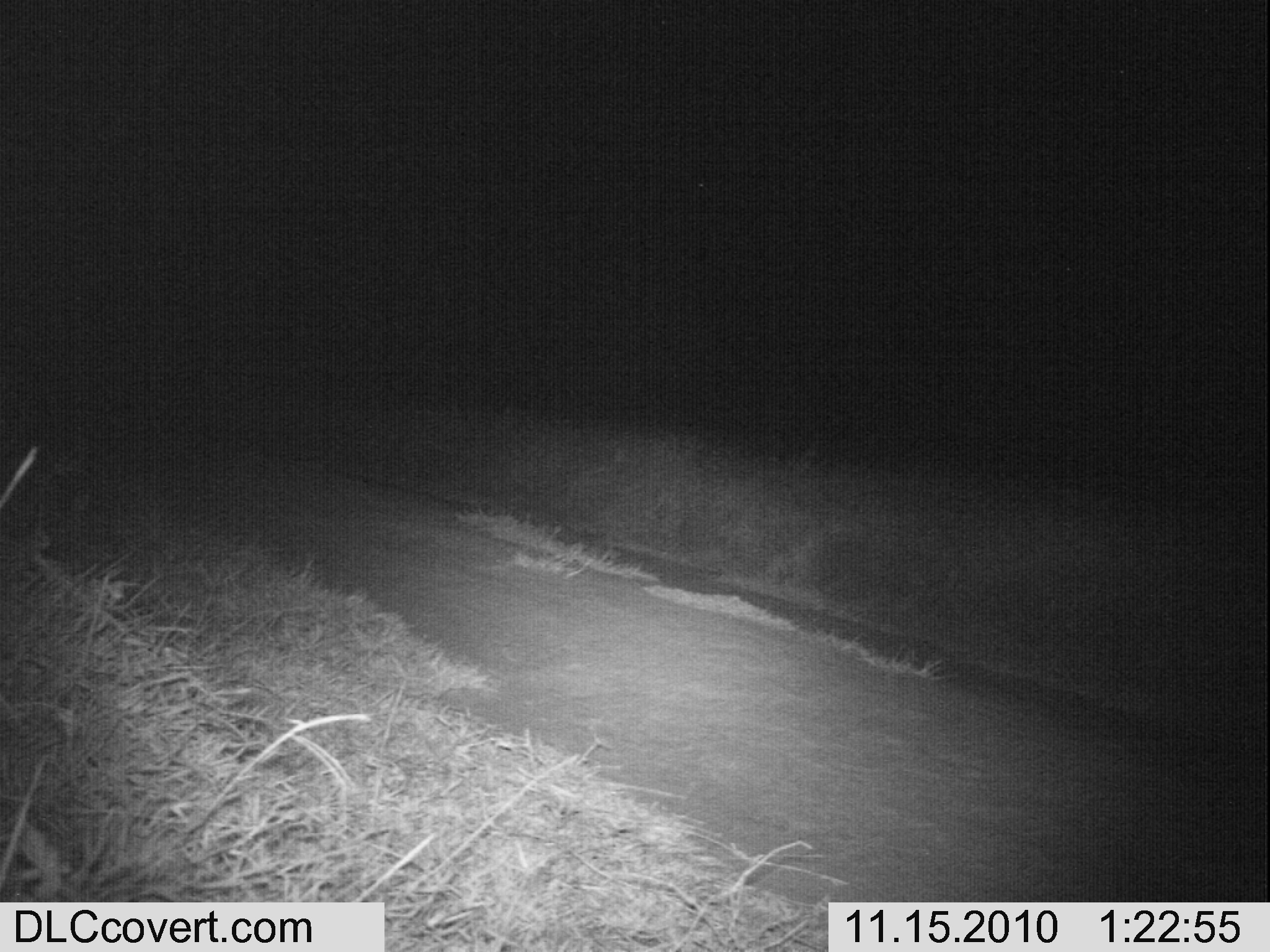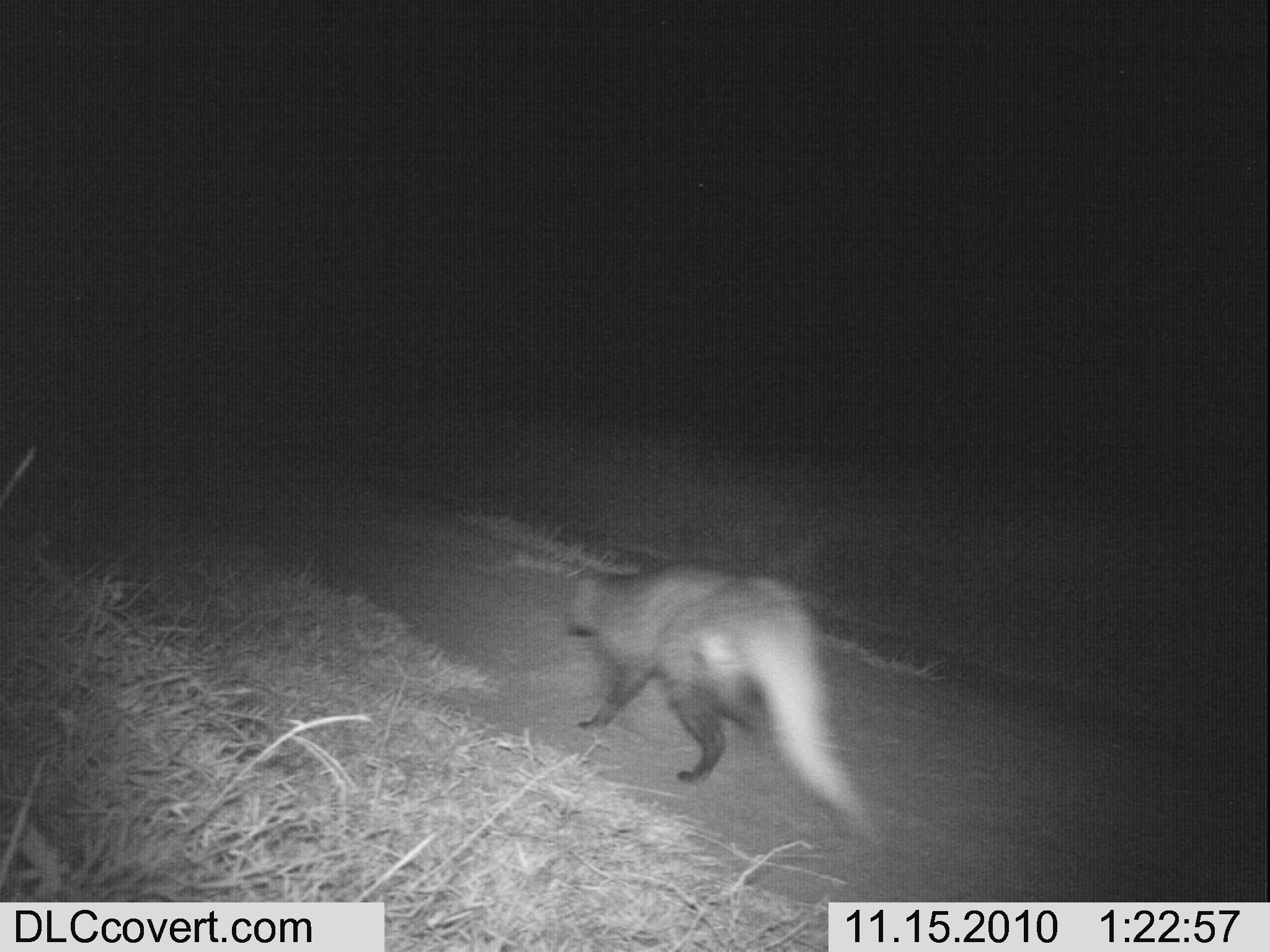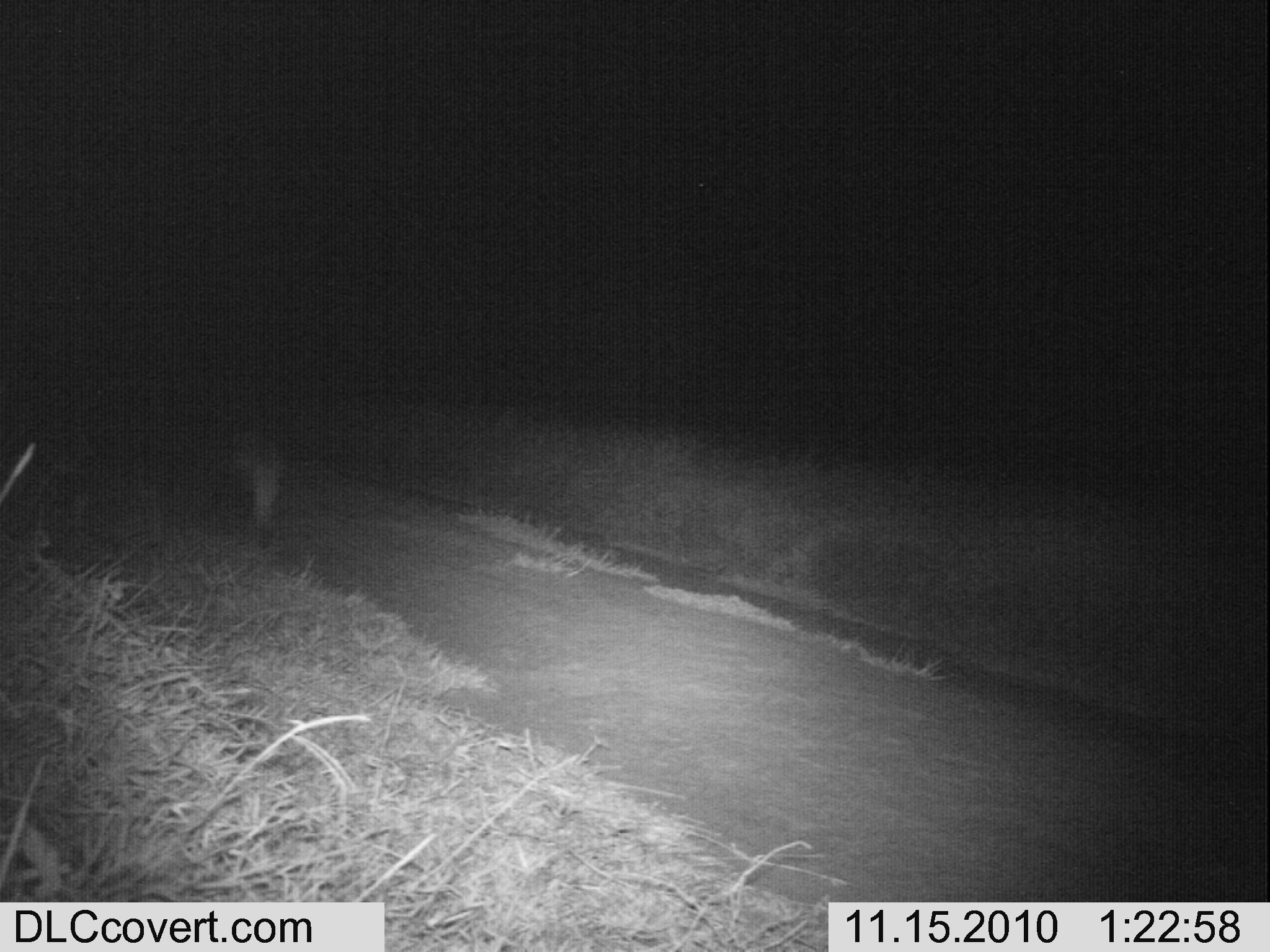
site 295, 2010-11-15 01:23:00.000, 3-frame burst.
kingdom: Animalia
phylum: Chordata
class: Mammalia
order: Carnivora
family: Herpestidae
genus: Ichneumia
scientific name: Ichneumia albicauda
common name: white-tailed mongoose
Ichneumia albicauda (white-tailed mongoose), count 1.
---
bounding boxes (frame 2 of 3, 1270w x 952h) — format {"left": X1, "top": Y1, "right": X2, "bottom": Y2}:
ichneumia albicauda: {"left": 553, "top": 556, "right": 880, "bottom": 843}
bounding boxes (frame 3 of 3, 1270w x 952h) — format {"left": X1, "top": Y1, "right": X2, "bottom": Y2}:
ichneumia albicauda: {"left": 227, "top": 426, "right": 286, "bottom": 531}